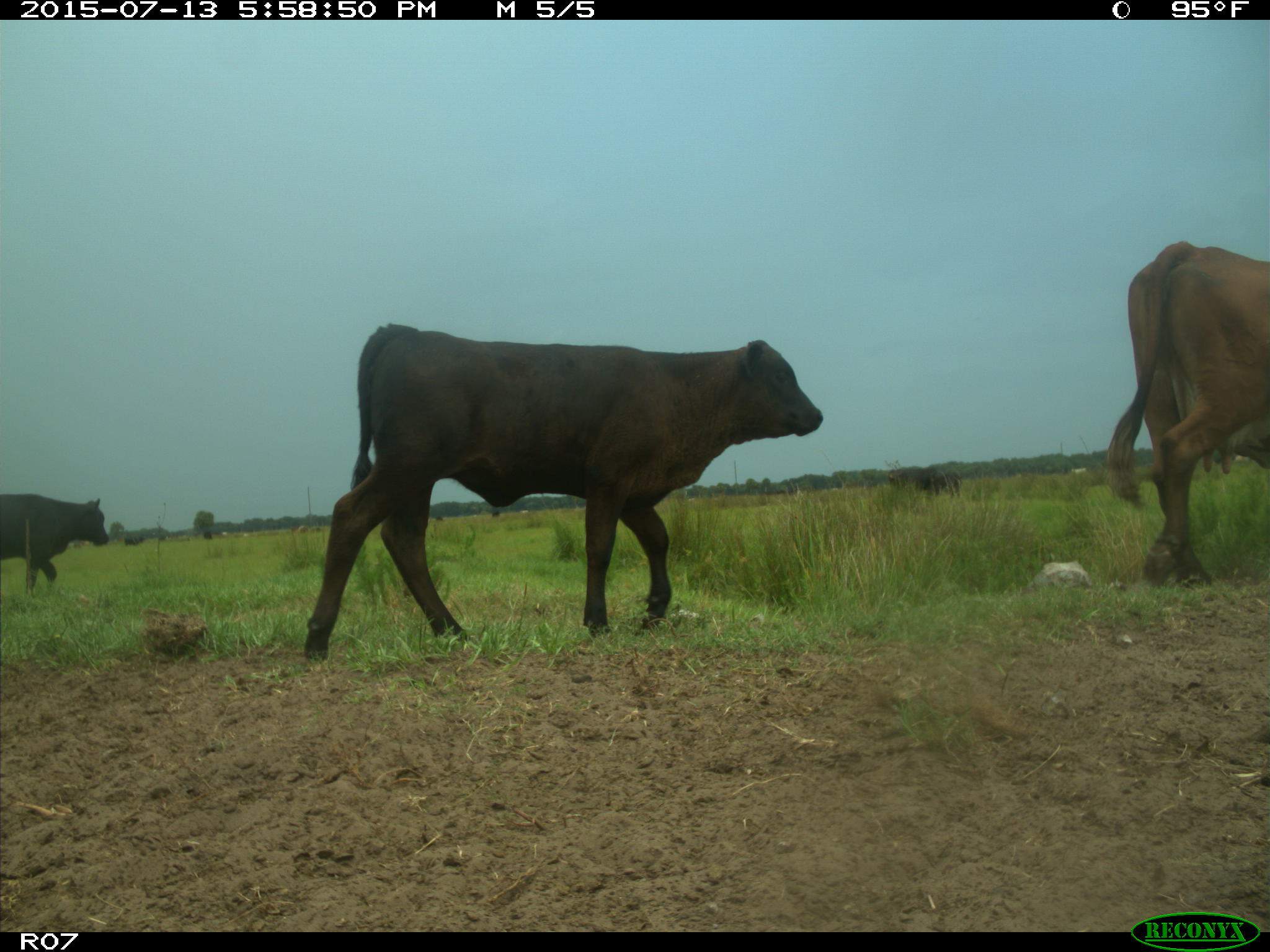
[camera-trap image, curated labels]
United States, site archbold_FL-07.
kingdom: Animalia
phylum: Chordata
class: Mammalia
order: Artiodactyla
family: Bovidae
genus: Bos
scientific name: Bos taurus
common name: domestic cow